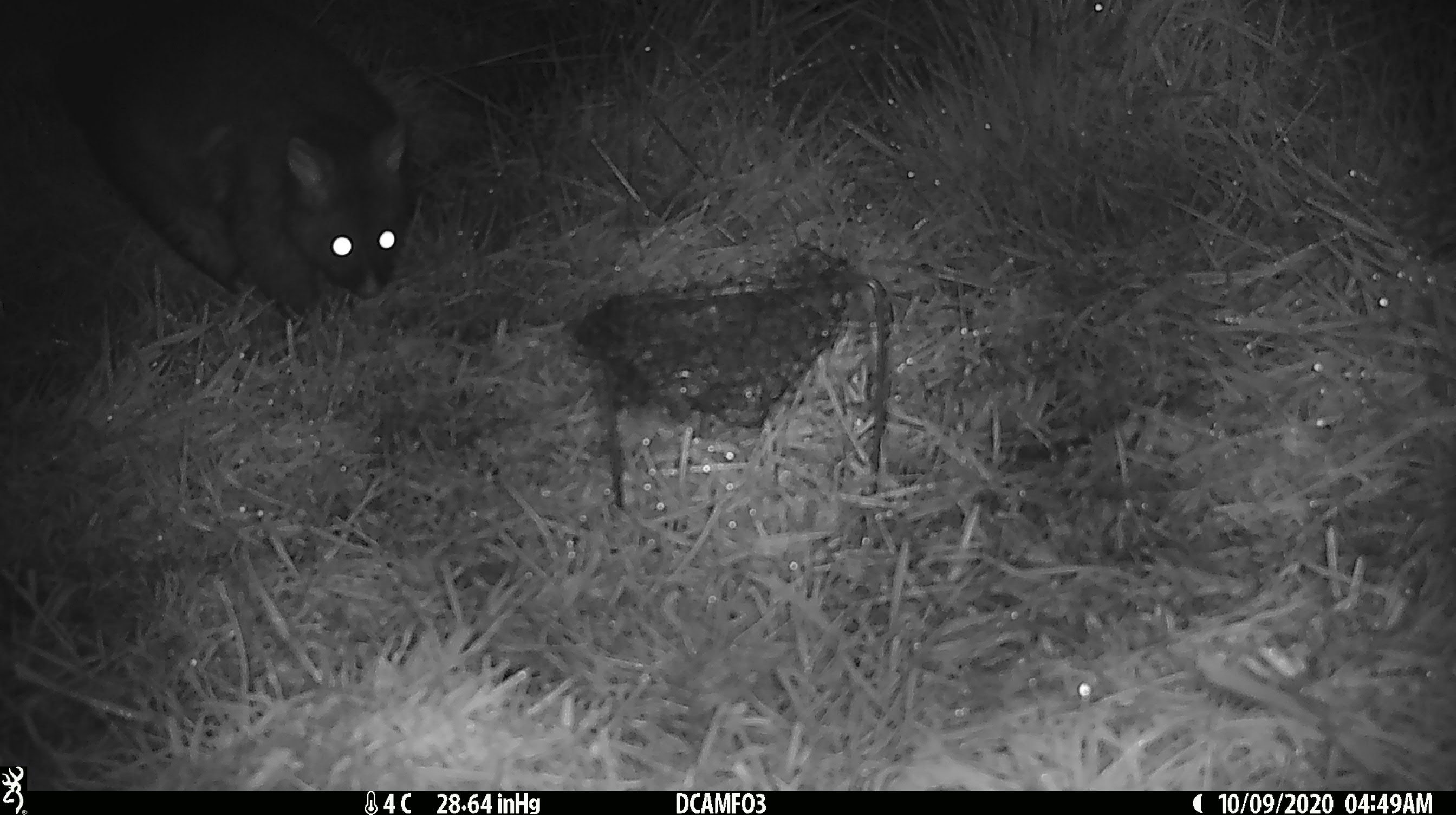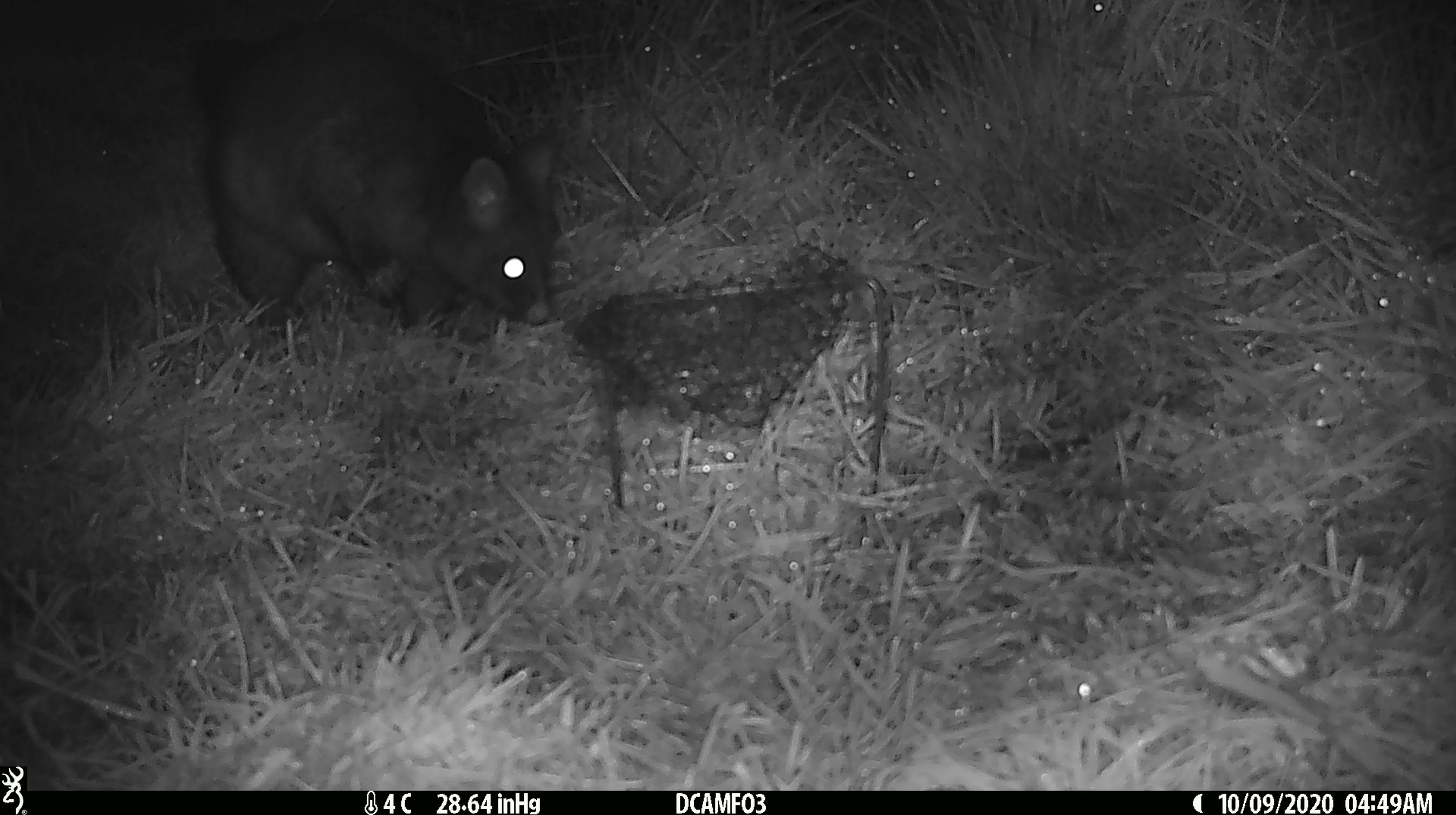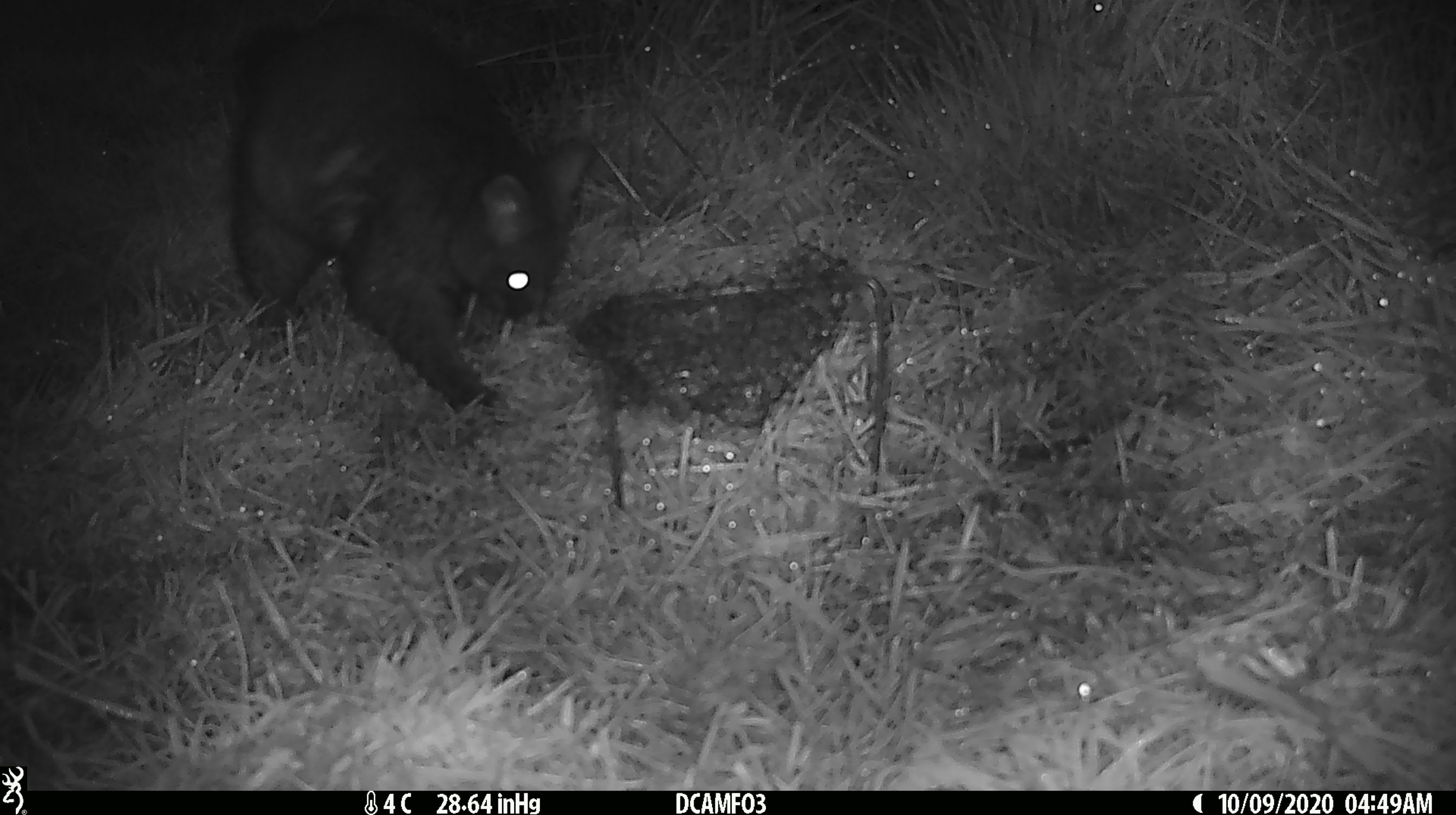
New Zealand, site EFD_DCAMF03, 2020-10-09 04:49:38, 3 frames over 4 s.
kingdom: Animalia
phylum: Chordata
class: Mammalia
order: Diprotodontia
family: Phalangeridae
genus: Trichosurus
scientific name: Trichosurus vulpecula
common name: common brushtail possum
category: possum